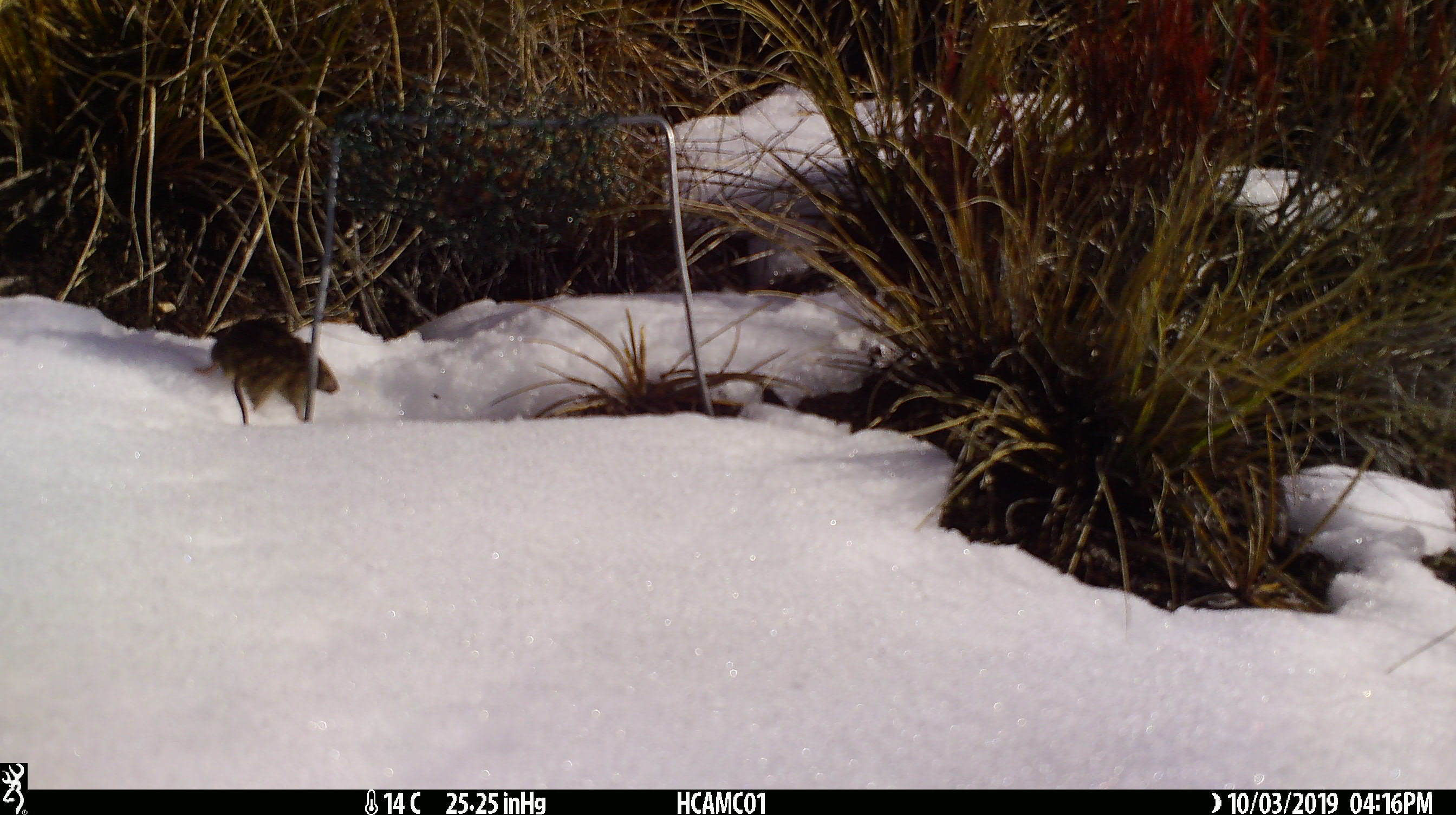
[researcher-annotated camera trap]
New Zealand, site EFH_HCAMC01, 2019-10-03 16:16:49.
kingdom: Animalia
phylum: Chordata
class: Mammalia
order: Rodentia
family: Muridae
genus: Mus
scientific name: Mus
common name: mouse